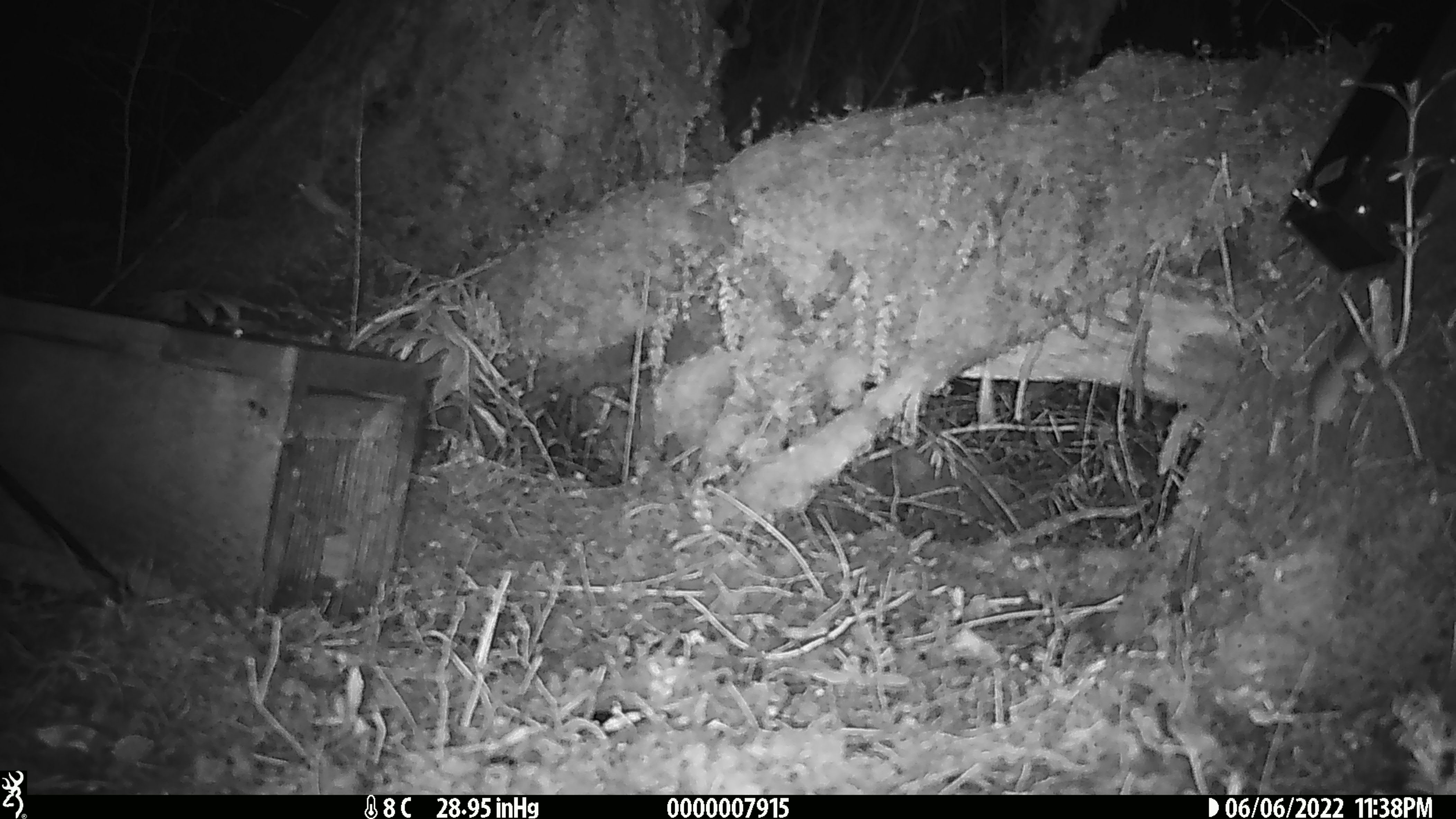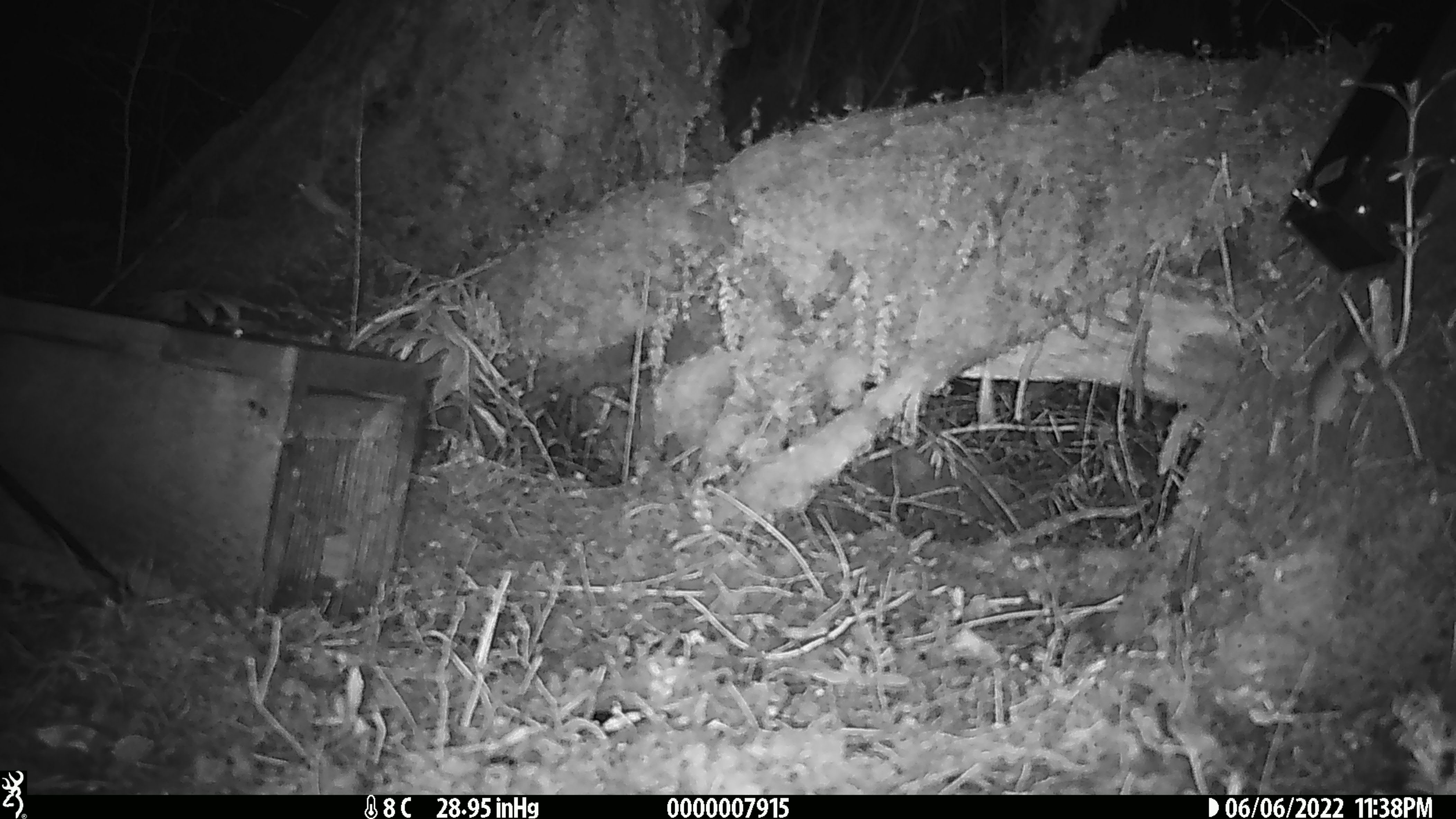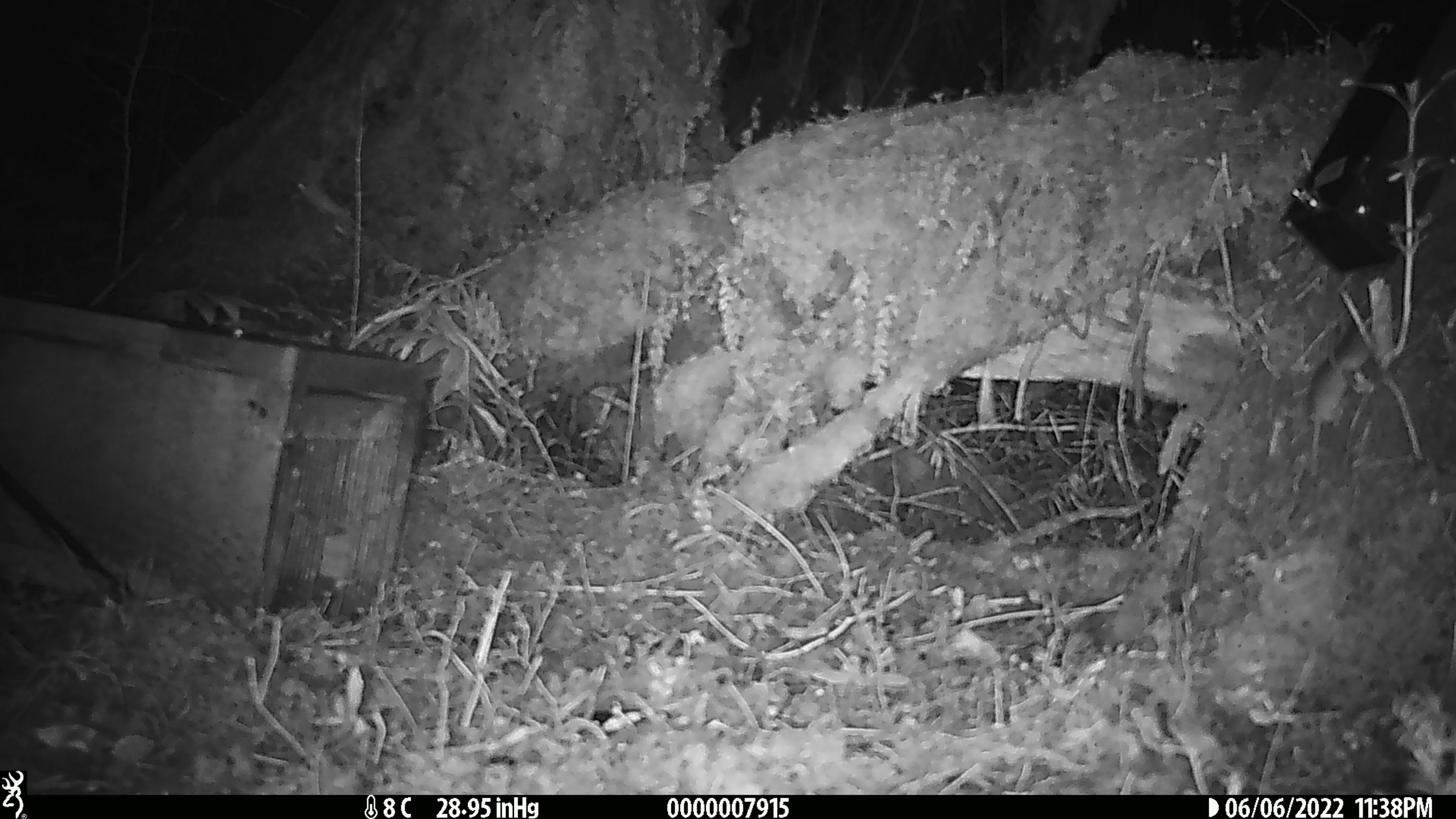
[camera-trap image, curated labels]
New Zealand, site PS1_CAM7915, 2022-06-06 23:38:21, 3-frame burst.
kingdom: Animalia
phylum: Chordata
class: Mammalia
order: Rodentia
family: Muridae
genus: Mus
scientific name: Mus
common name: mouse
Mouse (Mus).